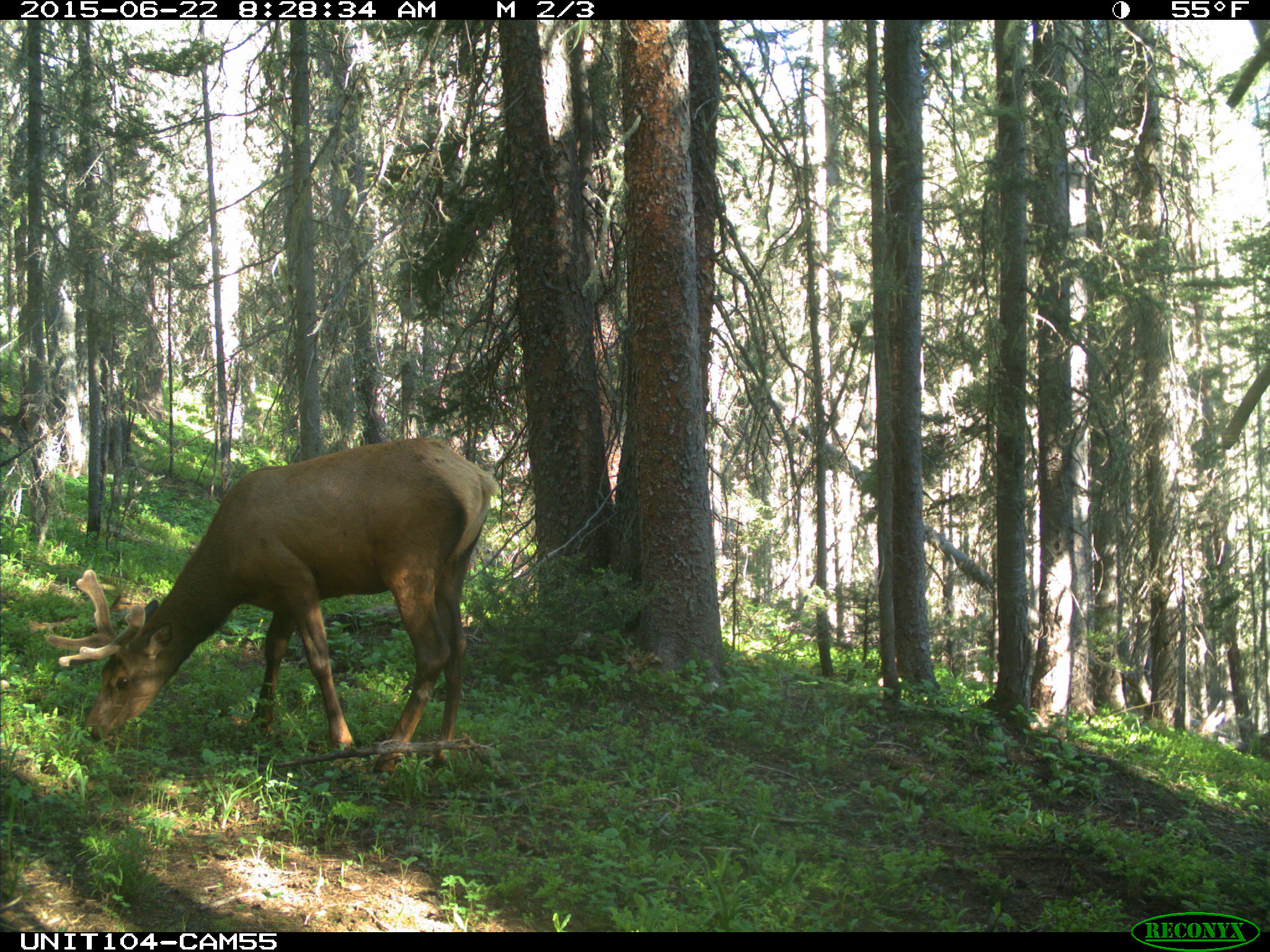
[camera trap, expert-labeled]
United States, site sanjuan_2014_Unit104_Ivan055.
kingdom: Animalia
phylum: Chordata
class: Mammalia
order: Artiodactyla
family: Cervidae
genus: Cervus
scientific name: Cervus elaphus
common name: red deer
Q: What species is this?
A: Cervus elaphus (red deer).